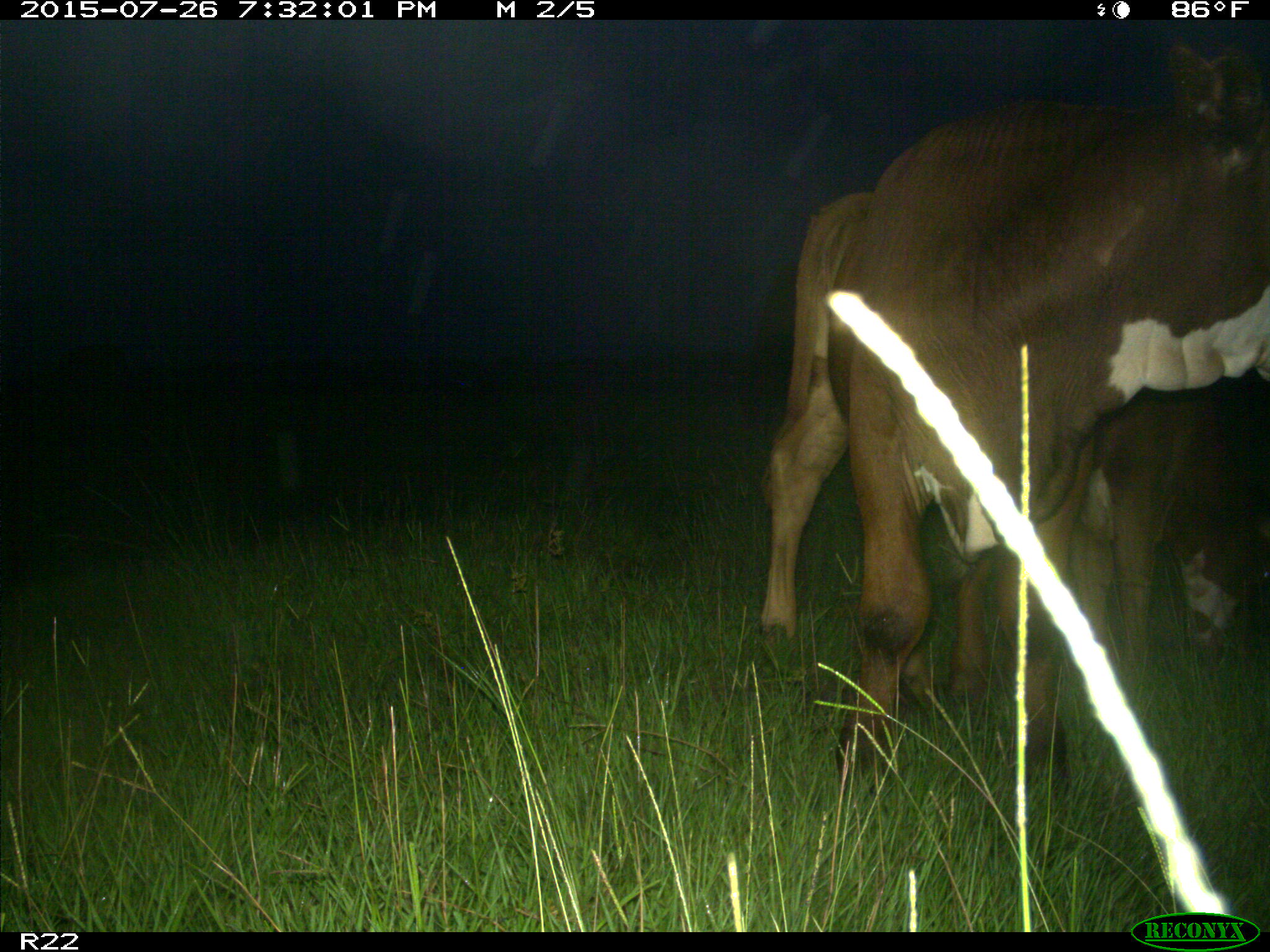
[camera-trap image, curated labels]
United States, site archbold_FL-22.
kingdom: Animalia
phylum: Chordata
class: Mammalia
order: Artiodactyla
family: Bovidae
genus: Bos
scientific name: Bos taurus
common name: domestic cow